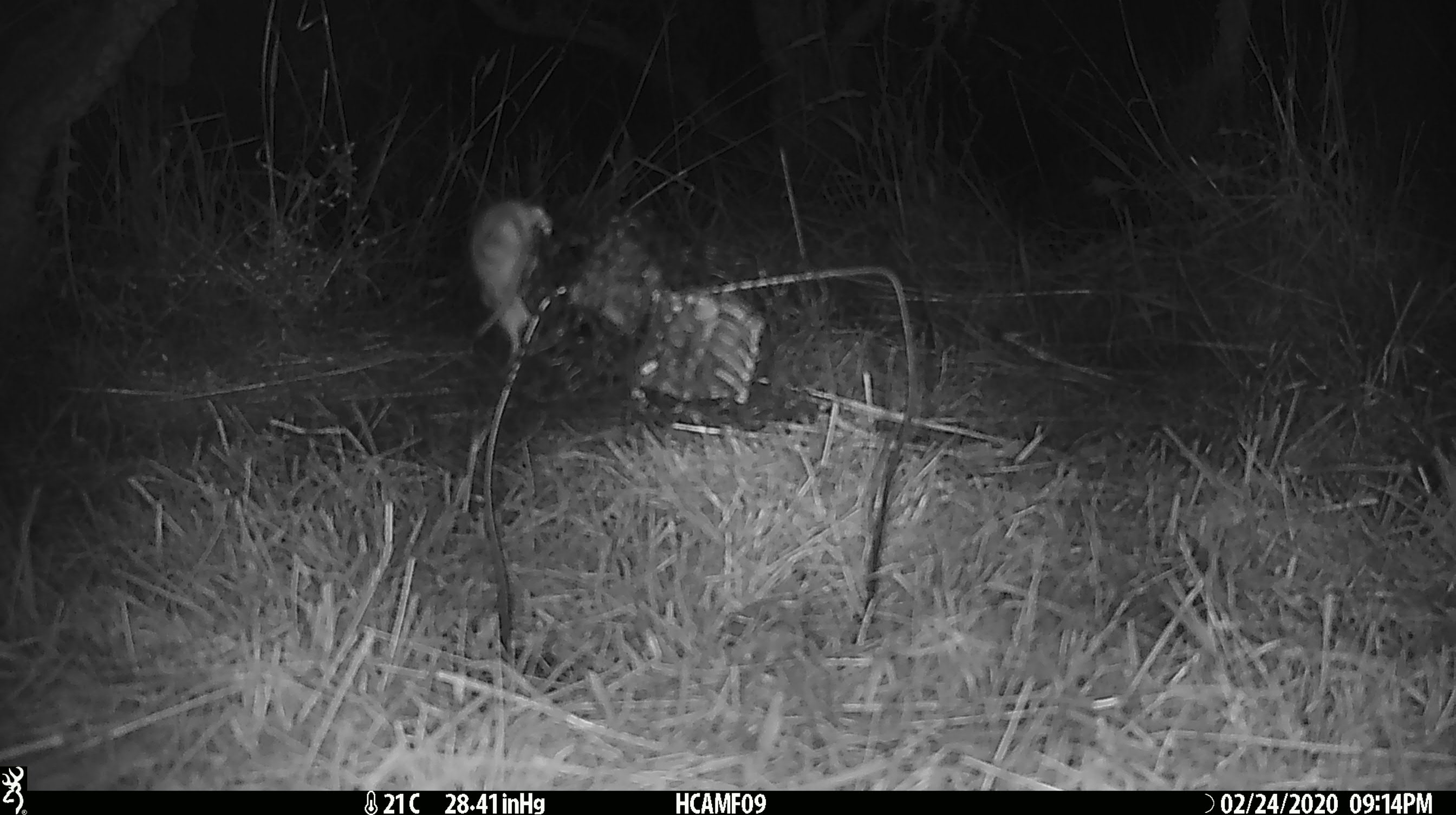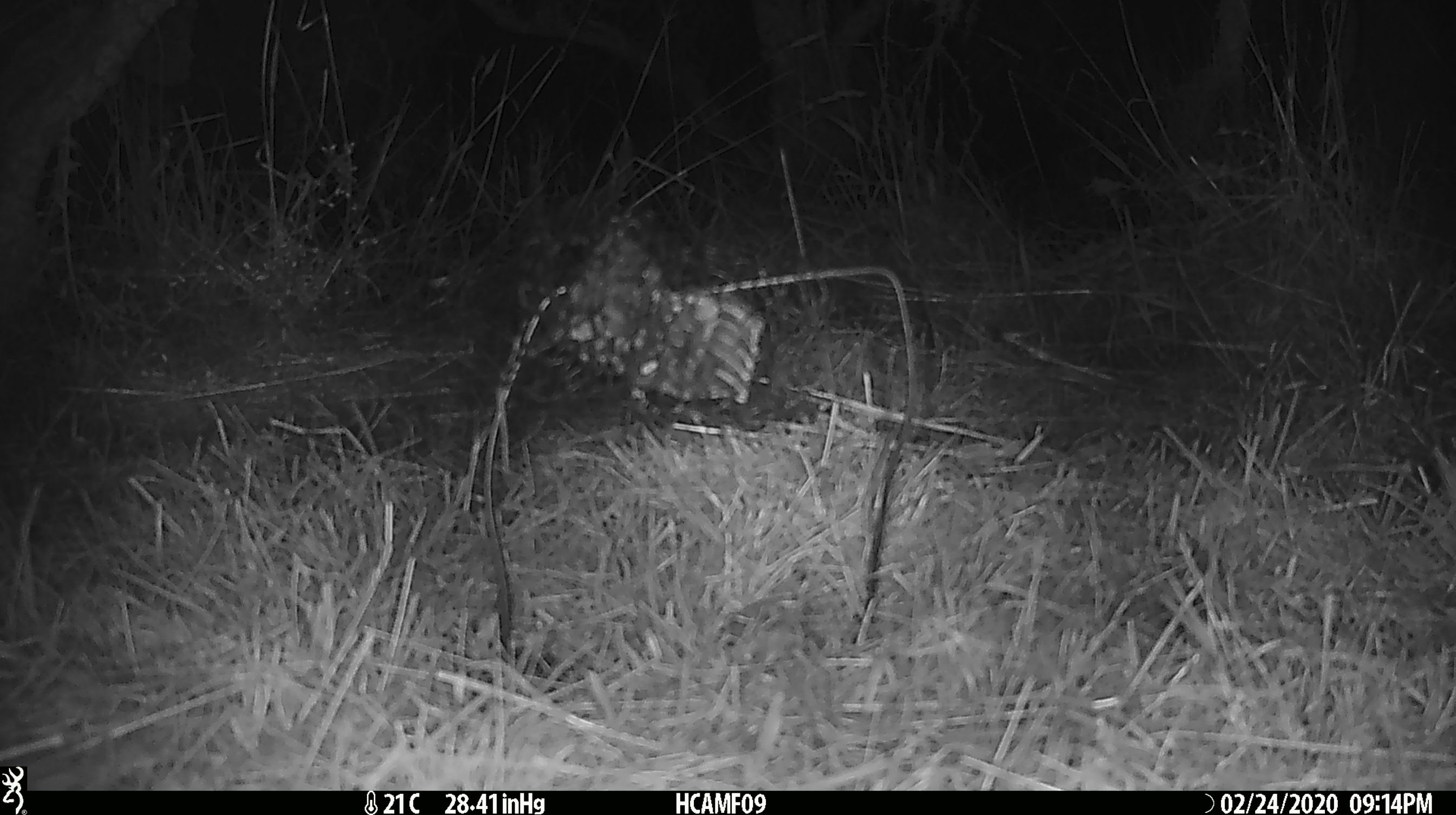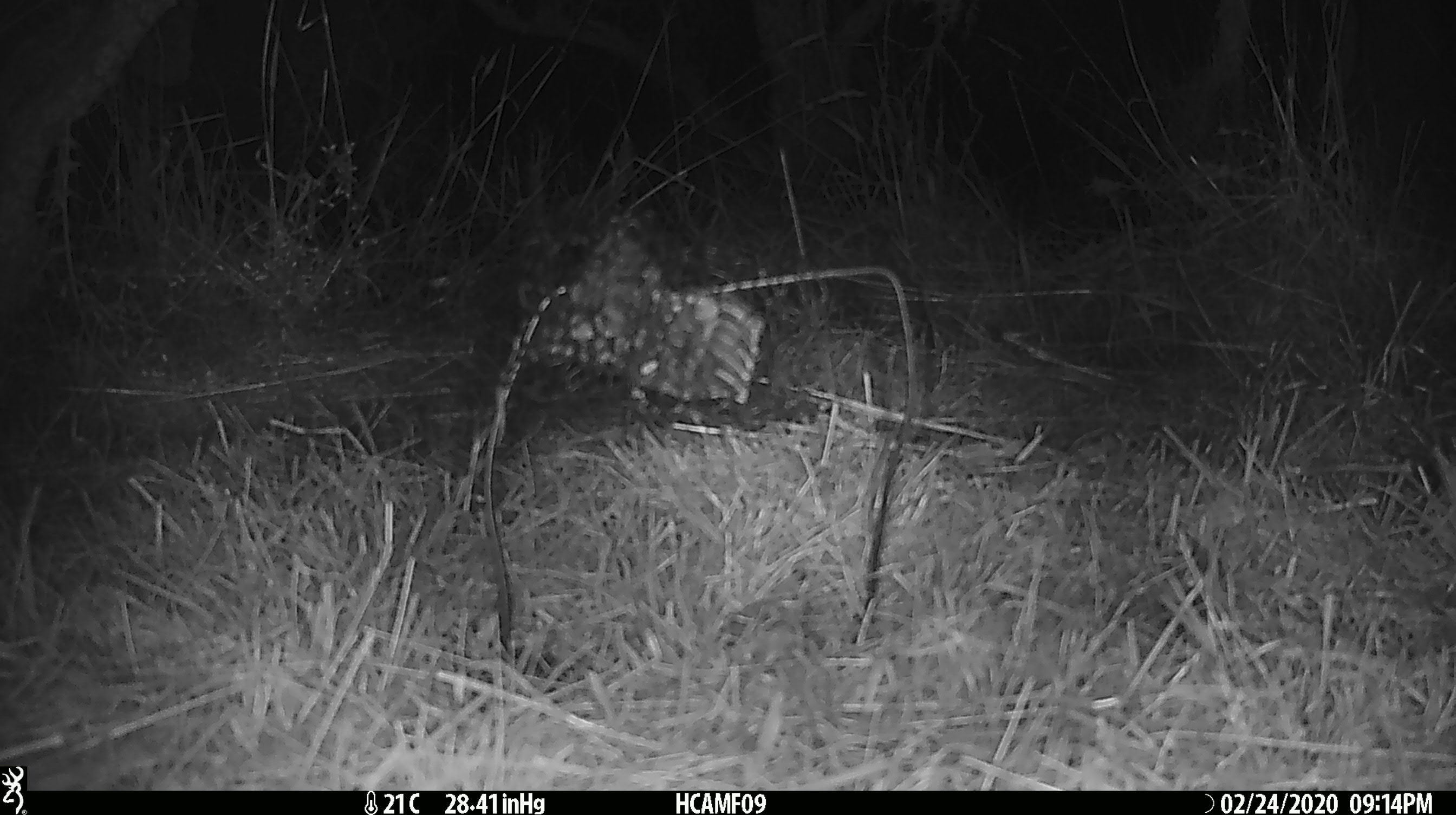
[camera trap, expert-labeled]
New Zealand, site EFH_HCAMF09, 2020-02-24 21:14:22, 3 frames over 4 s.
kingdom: Animalia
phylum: Chordata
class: Mammalia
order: Rodentia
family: Muridae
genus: Mus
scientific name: Mus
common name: mouse